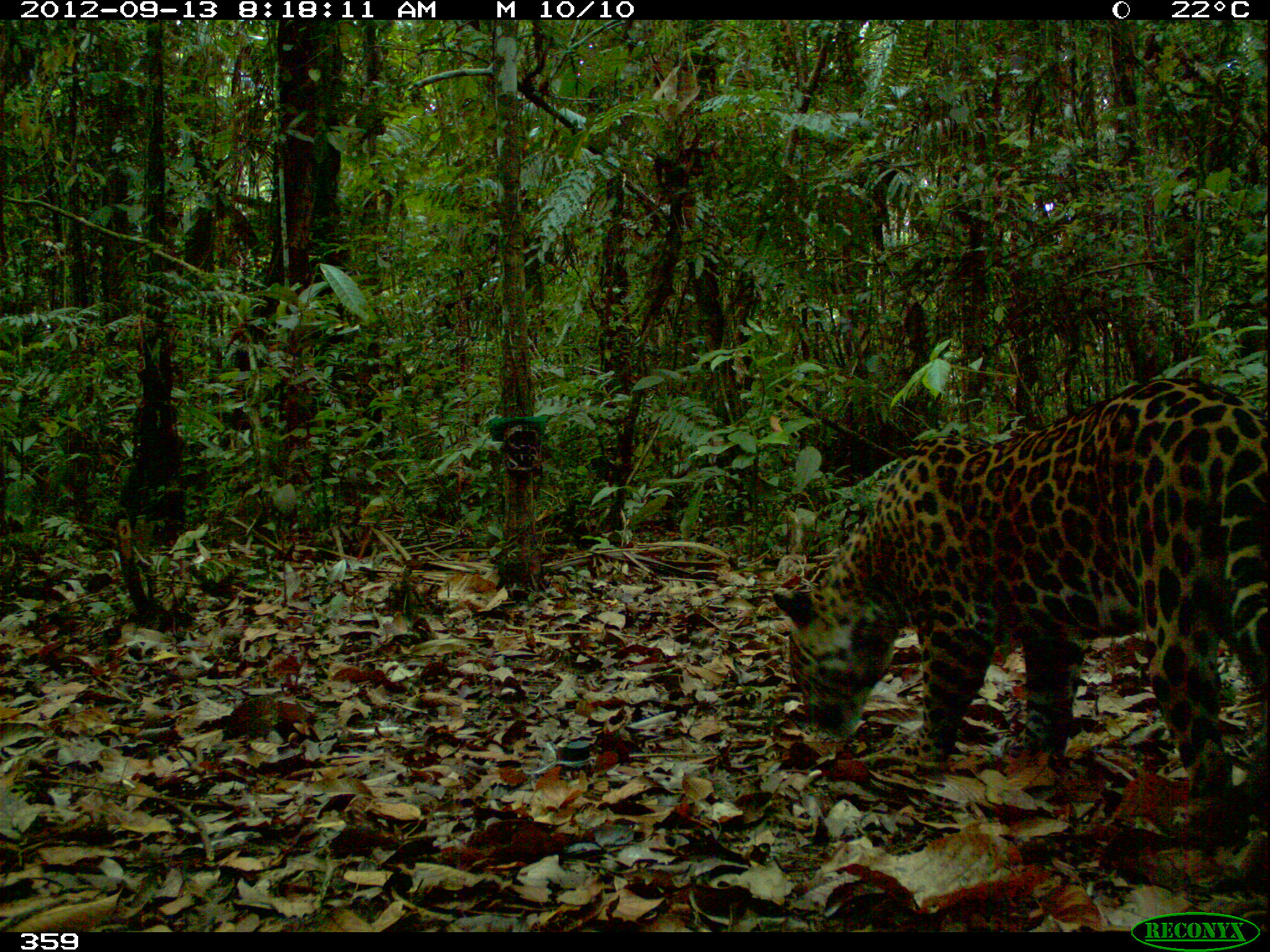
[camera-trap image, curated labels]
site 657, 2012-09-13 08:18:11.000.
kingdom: Animalia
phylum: Chordata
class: Mammalia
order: Carnivora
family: Felidae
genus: Panthera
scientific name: Panthera onca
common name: jaguar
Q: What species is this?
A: Panthera onca (jaguar).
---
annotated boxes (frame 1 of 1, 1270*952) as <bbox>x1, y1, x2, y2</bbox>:
panthera onca: <bbox>770, 378, 1270, 845</bbox>